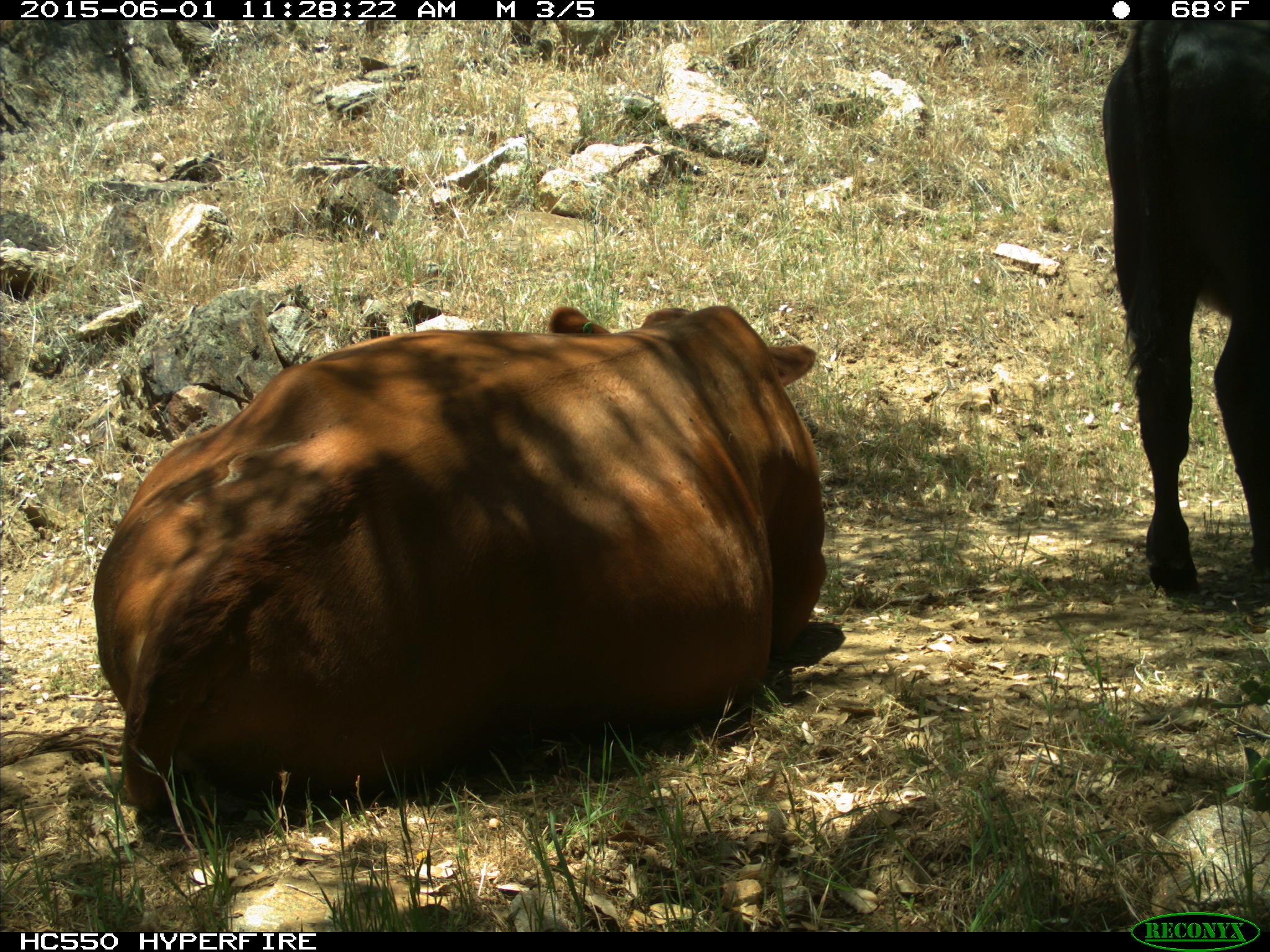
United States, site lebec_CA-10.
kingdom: Animalia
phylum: Chordata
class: Mammalia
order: Artiodactyla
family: Bovidae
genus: Bos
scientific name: Bos taurus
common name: domestic cow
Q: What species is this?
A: Bos taurus (domestic cow).